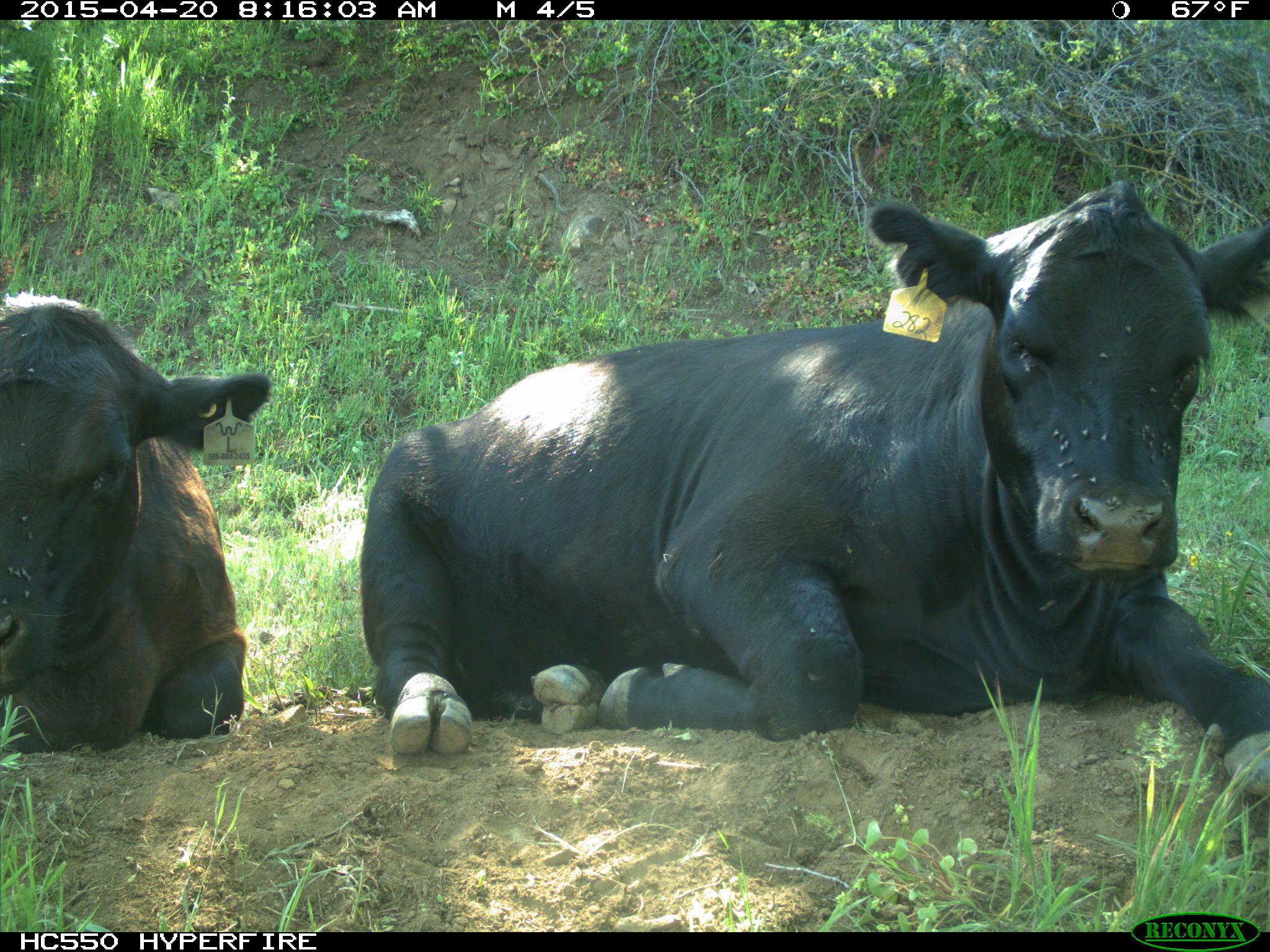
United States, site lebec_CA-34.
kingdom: Animalia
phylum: Chordata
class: Mammalia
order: Artiodactyla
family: Bovidae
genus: Bos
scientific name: Bos taurus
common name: domestic cow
Bos taurus (domestic cow).